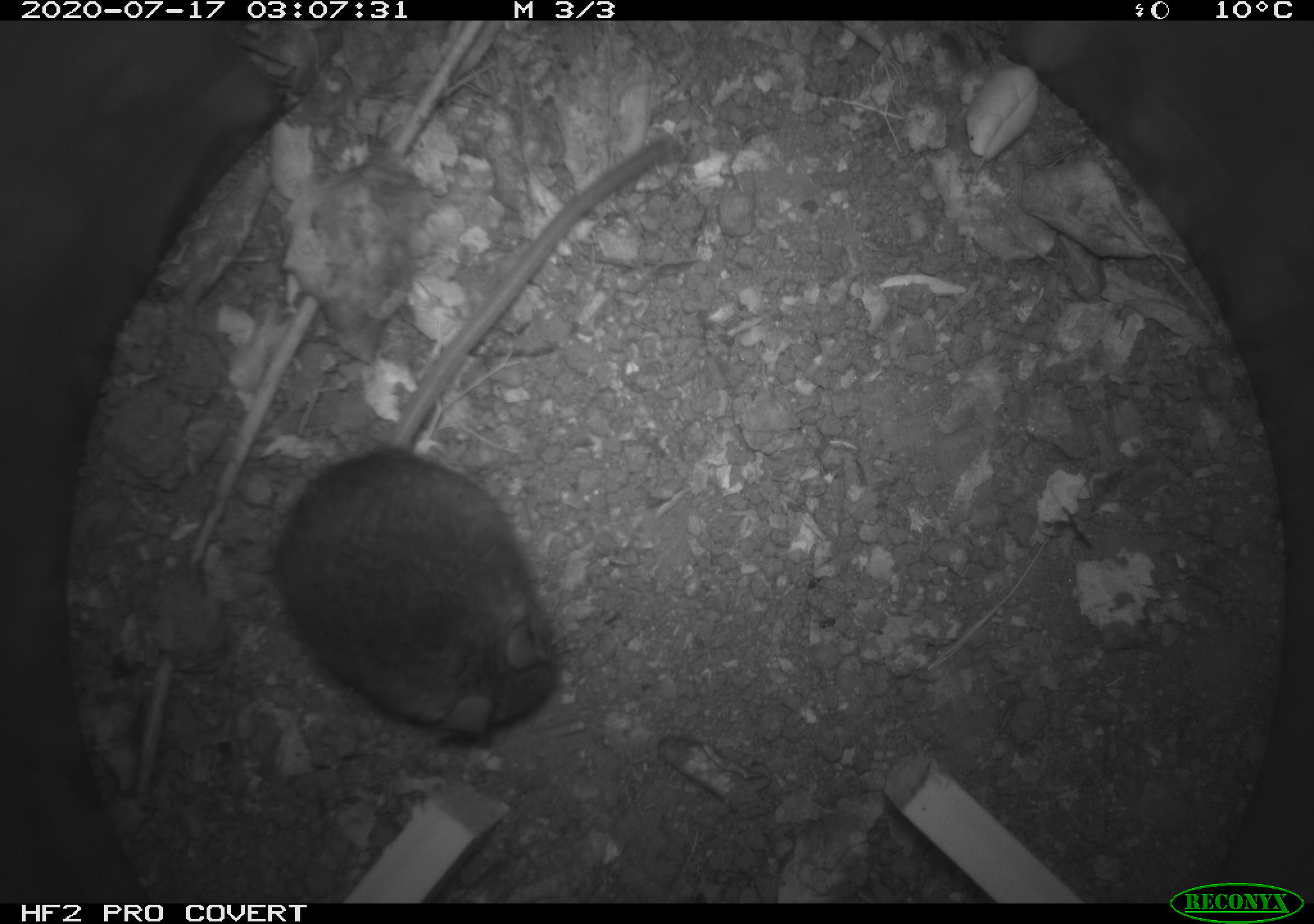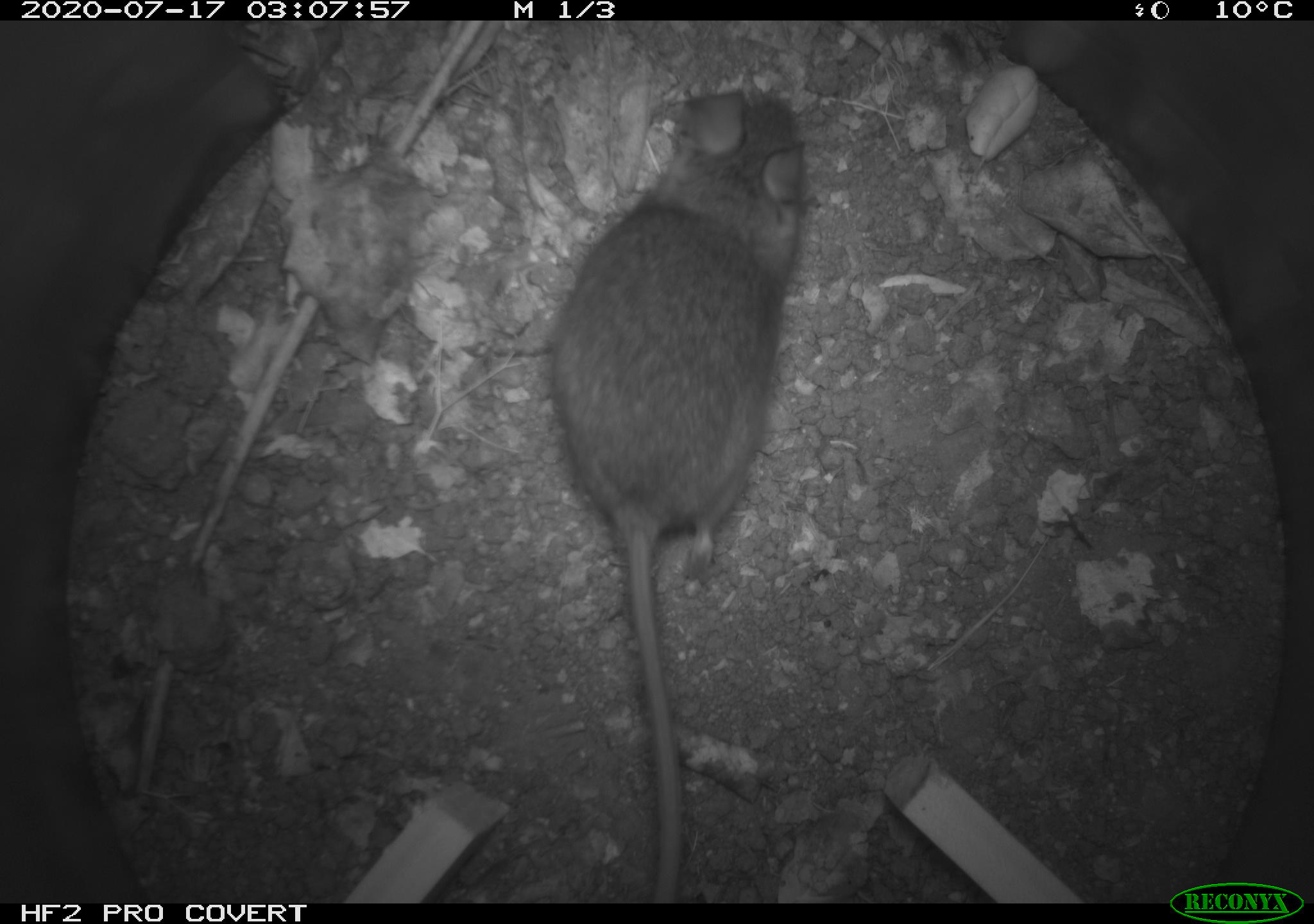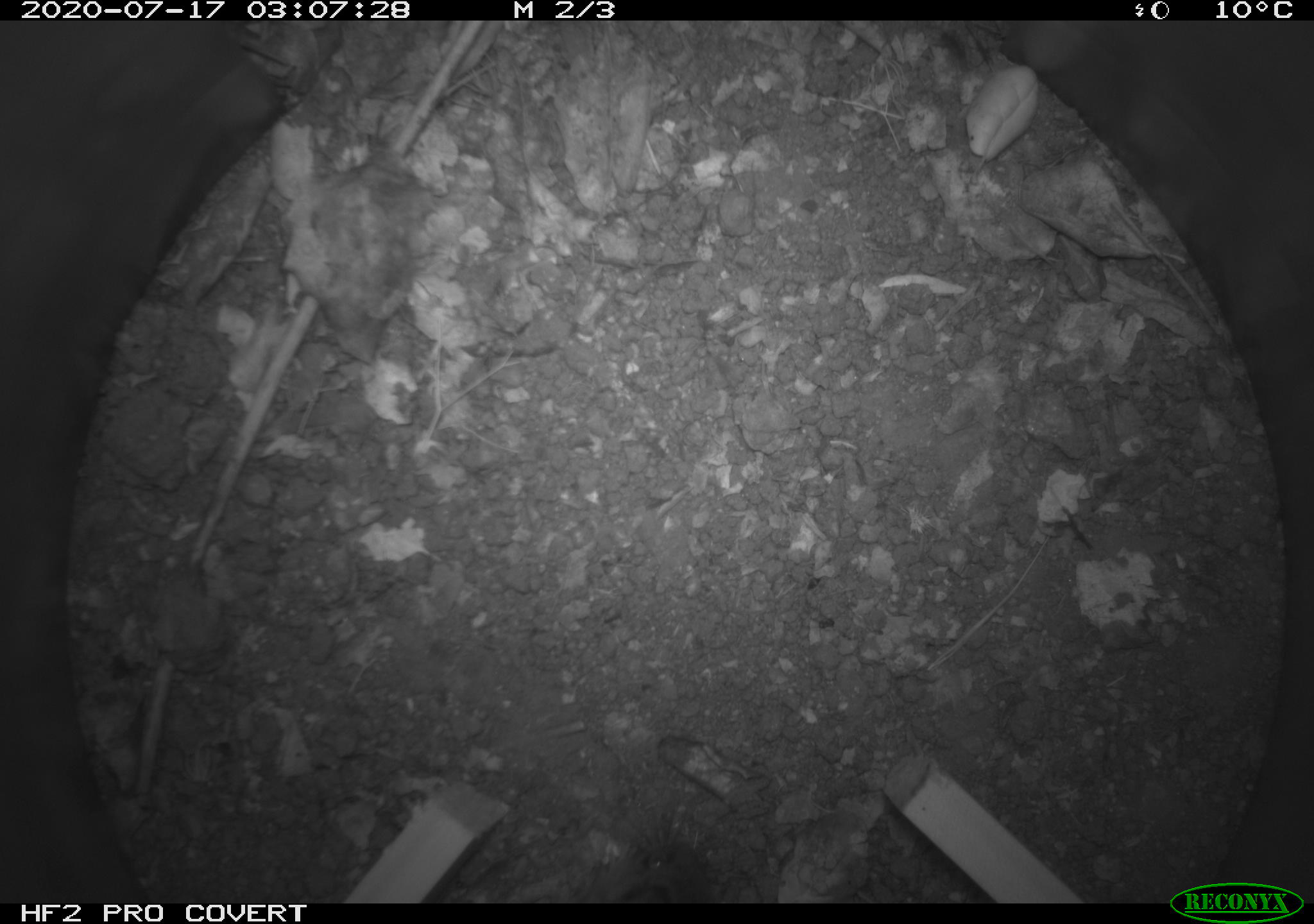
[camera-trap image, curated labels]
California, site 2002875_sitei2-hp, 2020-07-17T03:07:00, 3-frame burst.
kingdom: Animalia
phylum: Chordata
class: Mammalia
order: Rodentia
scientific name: Rodentia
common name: rodent